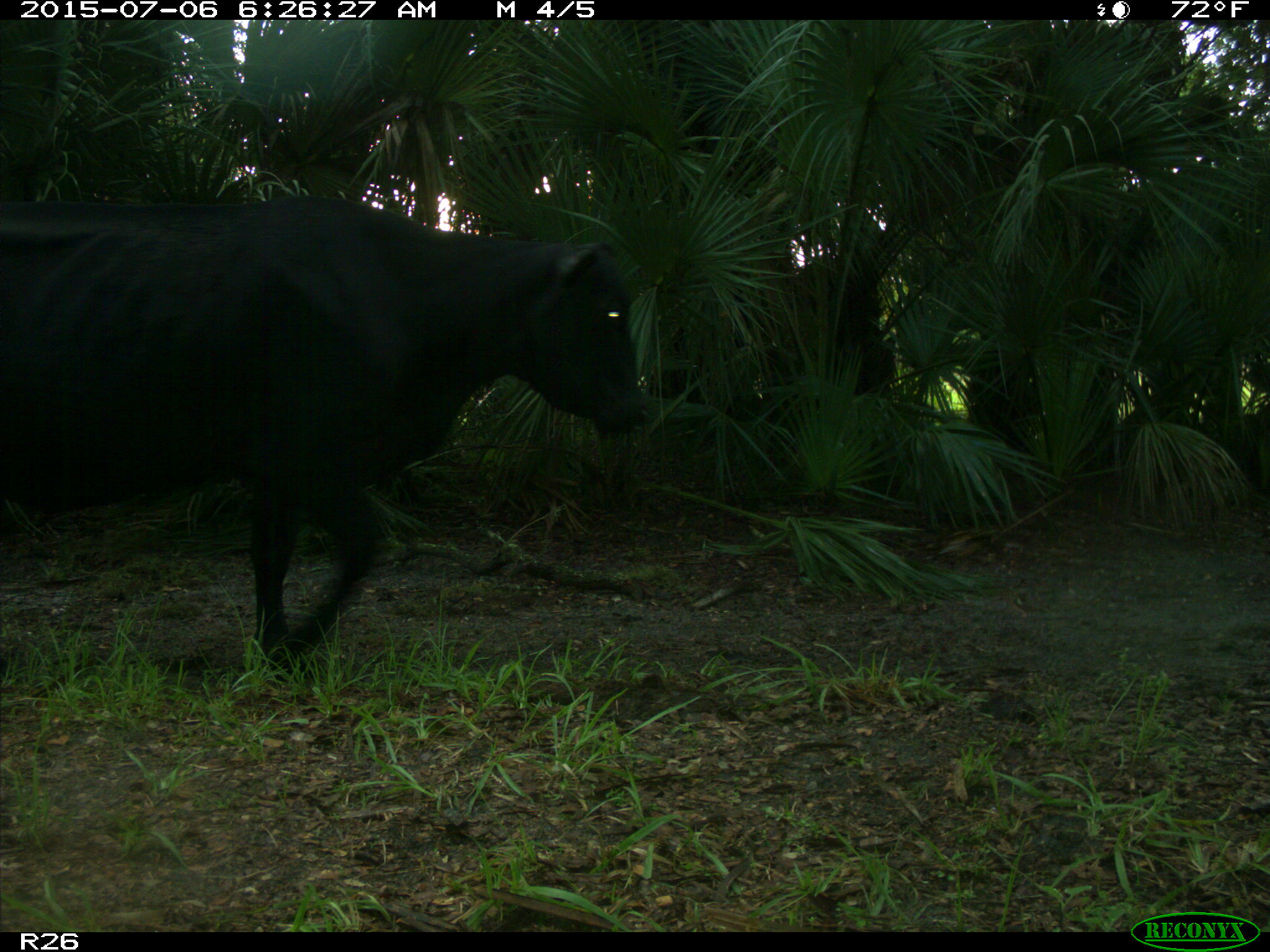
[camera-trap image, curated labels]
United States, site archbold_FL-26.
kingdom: Animalia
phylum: Chordata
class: Mammalia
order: Artiodactyla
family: Bovidae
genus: Bos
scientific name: Bos taurus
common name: domestic cow